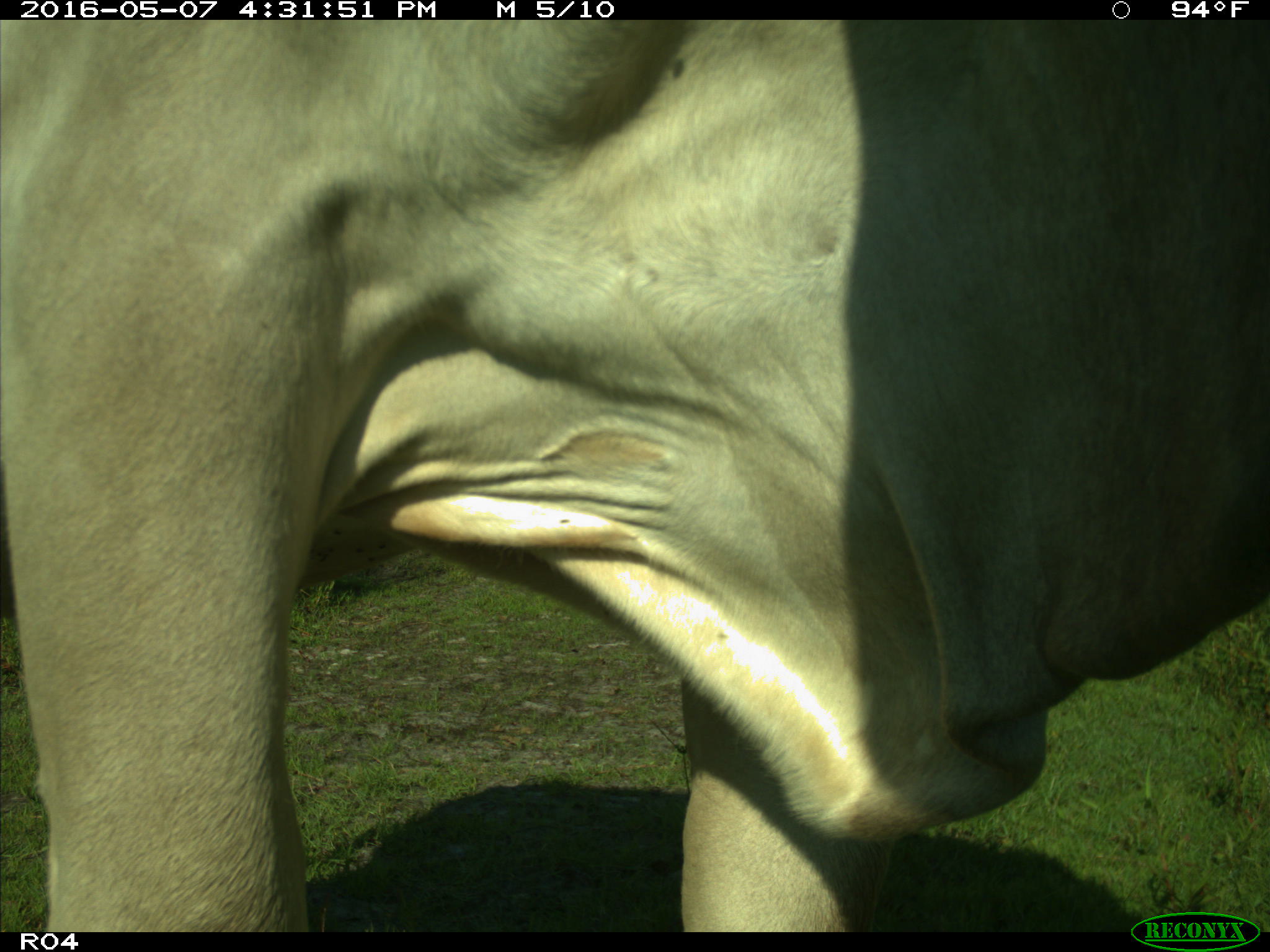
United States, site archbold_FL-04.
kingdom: Animalia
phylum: Chordata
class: Mammalia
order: Artiodactyla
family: Bovidae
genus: Bos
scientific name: Bos taurus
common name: domestic cow